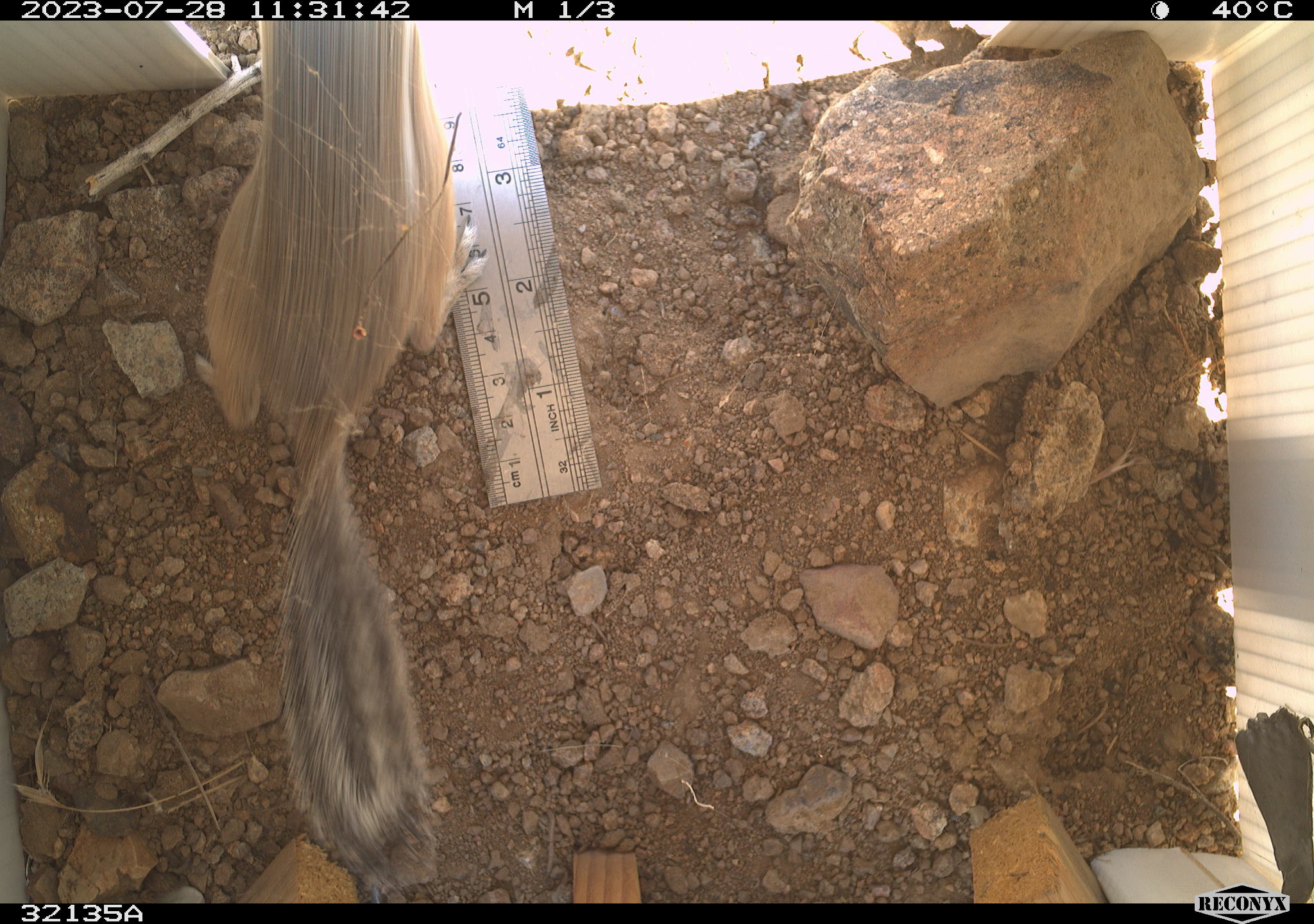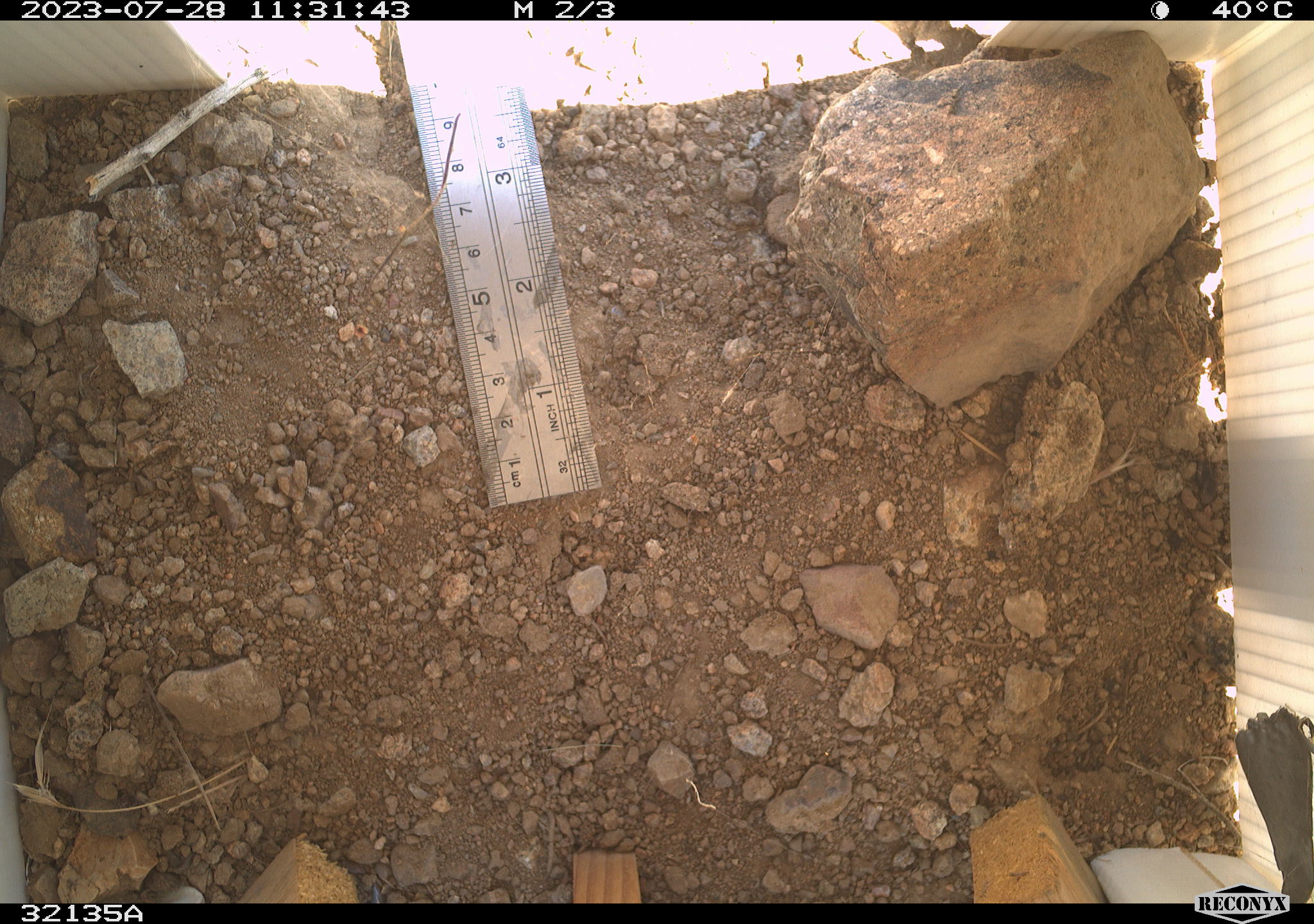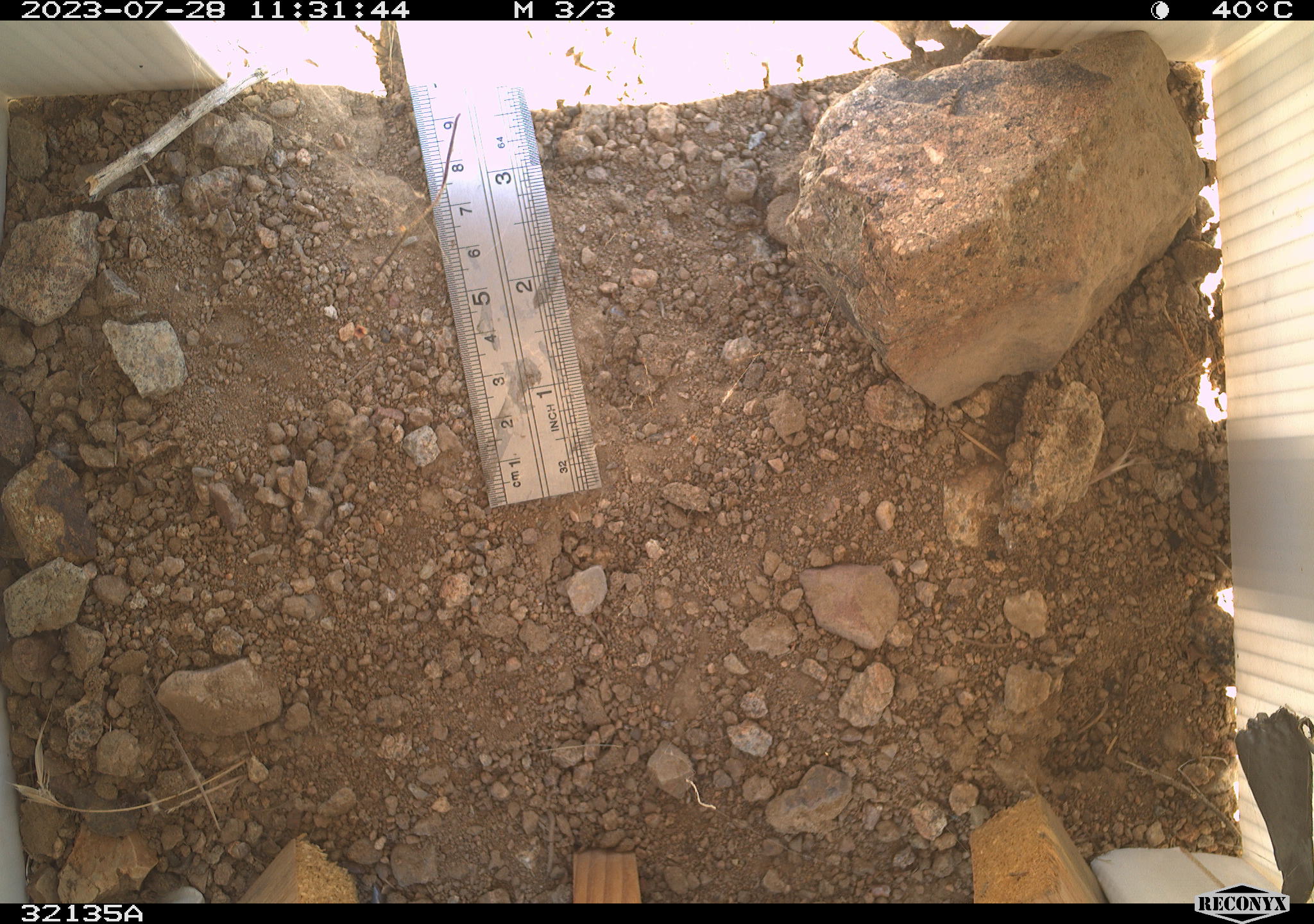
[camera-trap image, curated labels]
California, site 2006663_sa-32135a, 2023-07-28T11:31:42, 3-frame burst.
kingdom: Animalia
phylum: Chordata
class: Mammalia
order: Rodentia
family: Sciuridae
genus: Ammospermophilus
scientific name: Ammospermophilus leucurus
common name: white-tailed antelope squirrel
White-tailed antelope squirrel (Ammospermophilus leucurus).